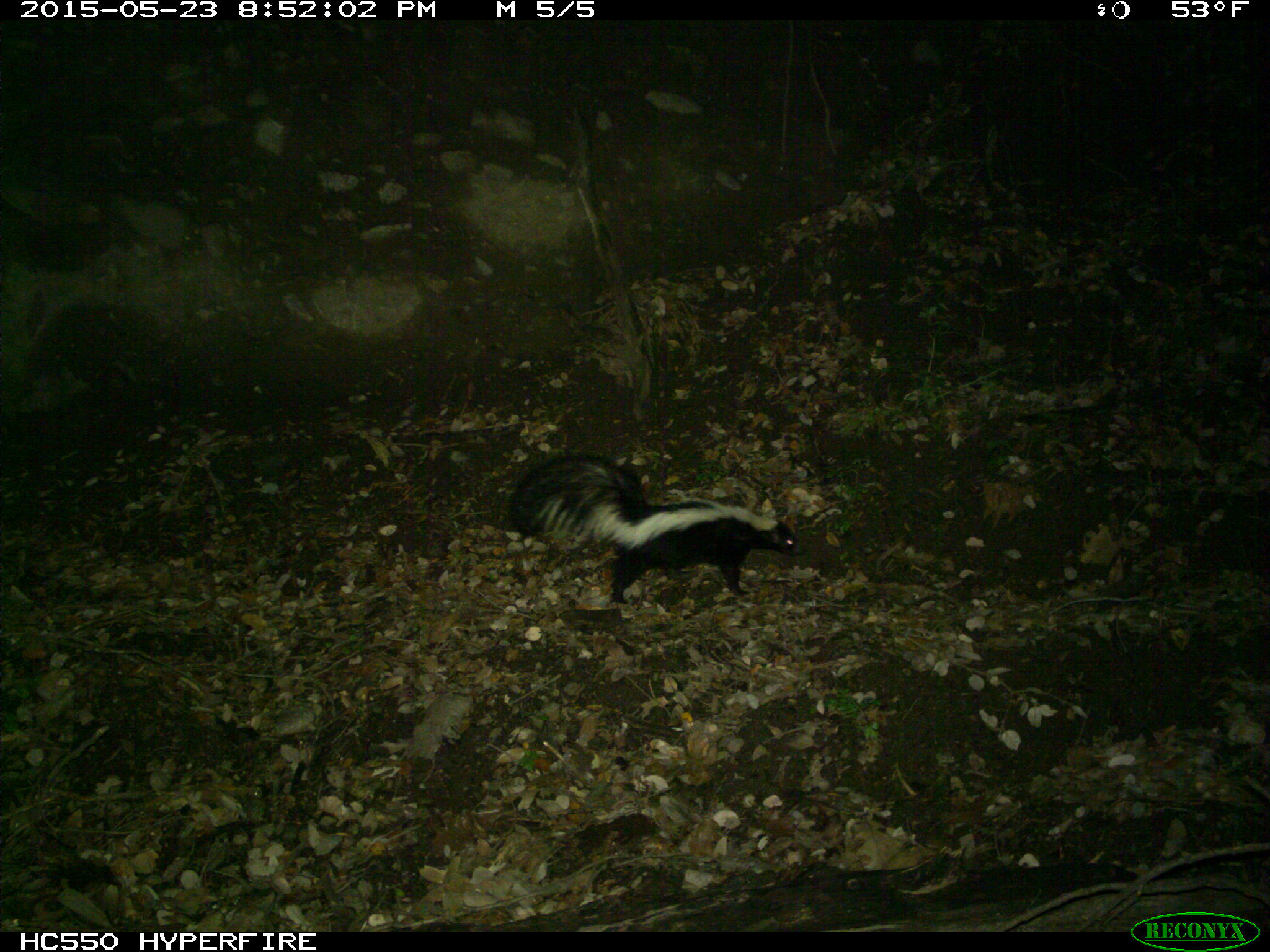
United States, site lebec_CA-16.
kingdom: Animalia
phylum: Chordata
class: Mammalia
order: Carnivora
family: Mephitidae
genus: Mephitis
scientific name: Mephitis mephitis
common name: striped skunk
Mephitis mephitis (striped skunk).